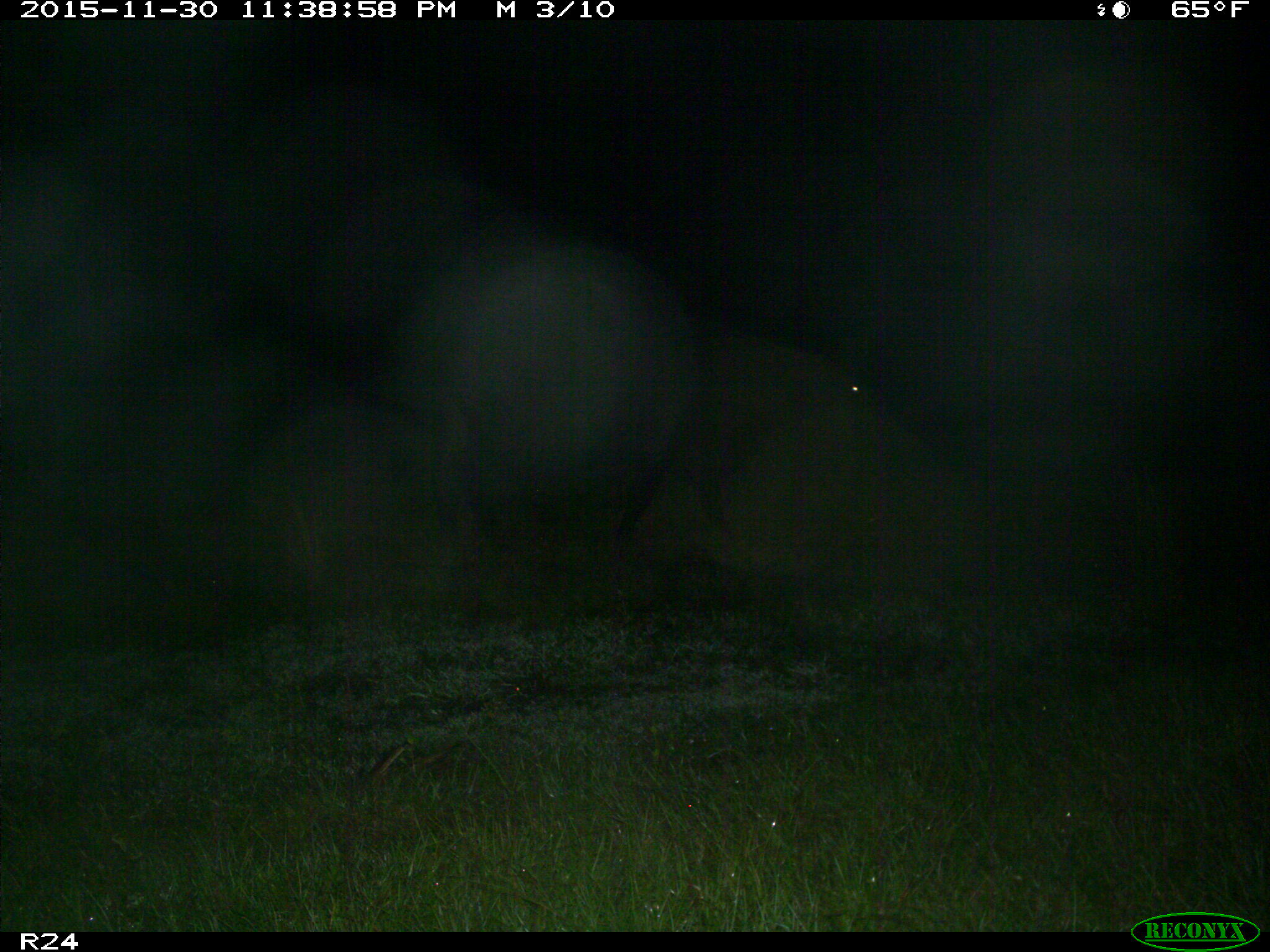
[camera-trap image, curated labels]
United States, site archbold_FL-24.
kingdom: Animalia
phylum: Chordata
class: Mammalia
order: Artiodactyla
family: Bovidae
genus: Bos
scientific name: Bos taurus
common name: domestic cow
Bos taurus (domestic cow).